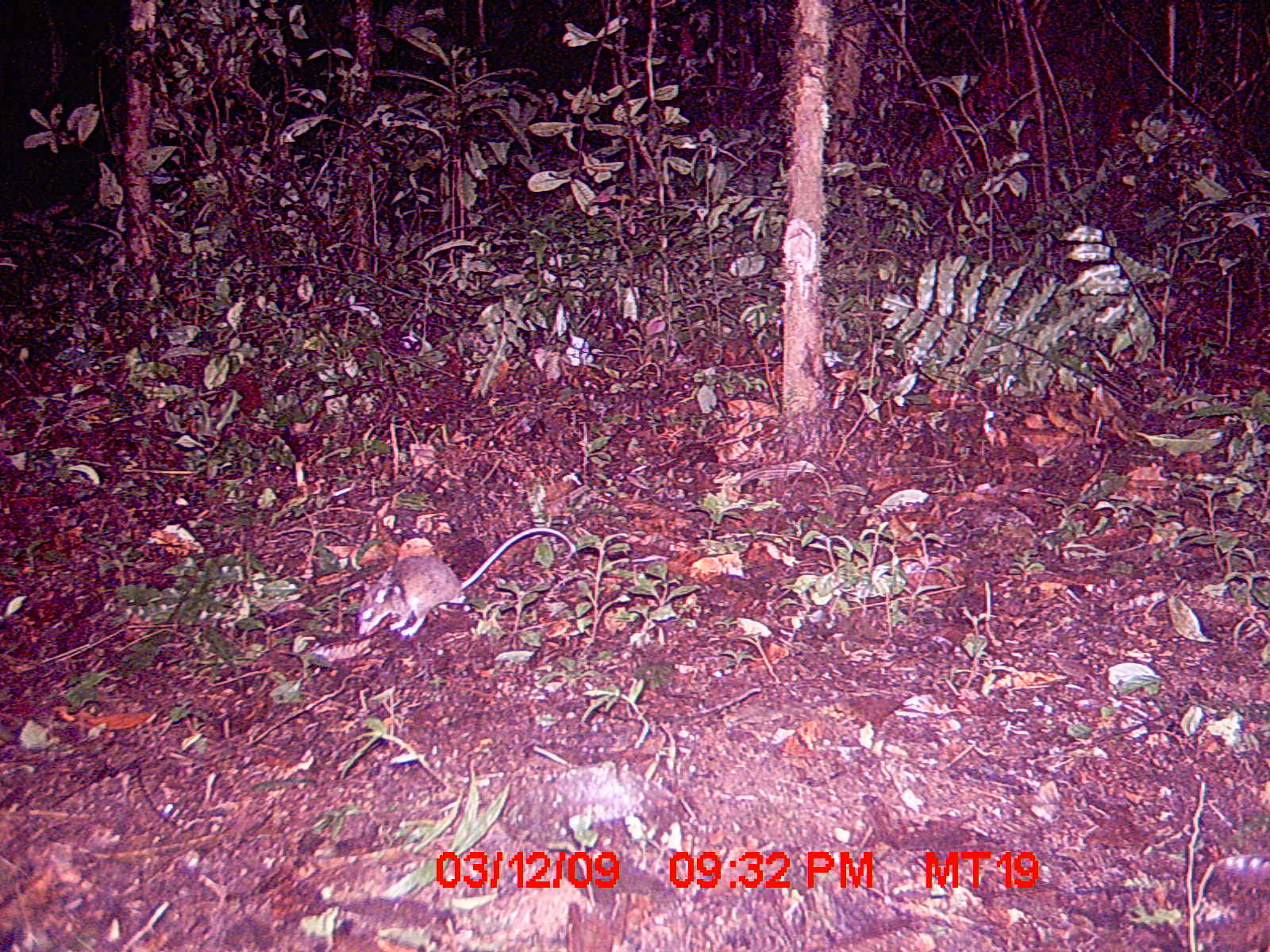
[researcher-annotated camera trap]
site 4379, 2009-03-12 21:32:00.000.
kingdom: Animalia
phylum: Chordata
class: Mammalia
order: Rodentia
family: Nesomyidae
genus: Eliurus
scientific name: Eliurus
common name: eliurus rat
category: eliurus sp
Eliurus sp (eliurus rat) (Eliurus), count 1.